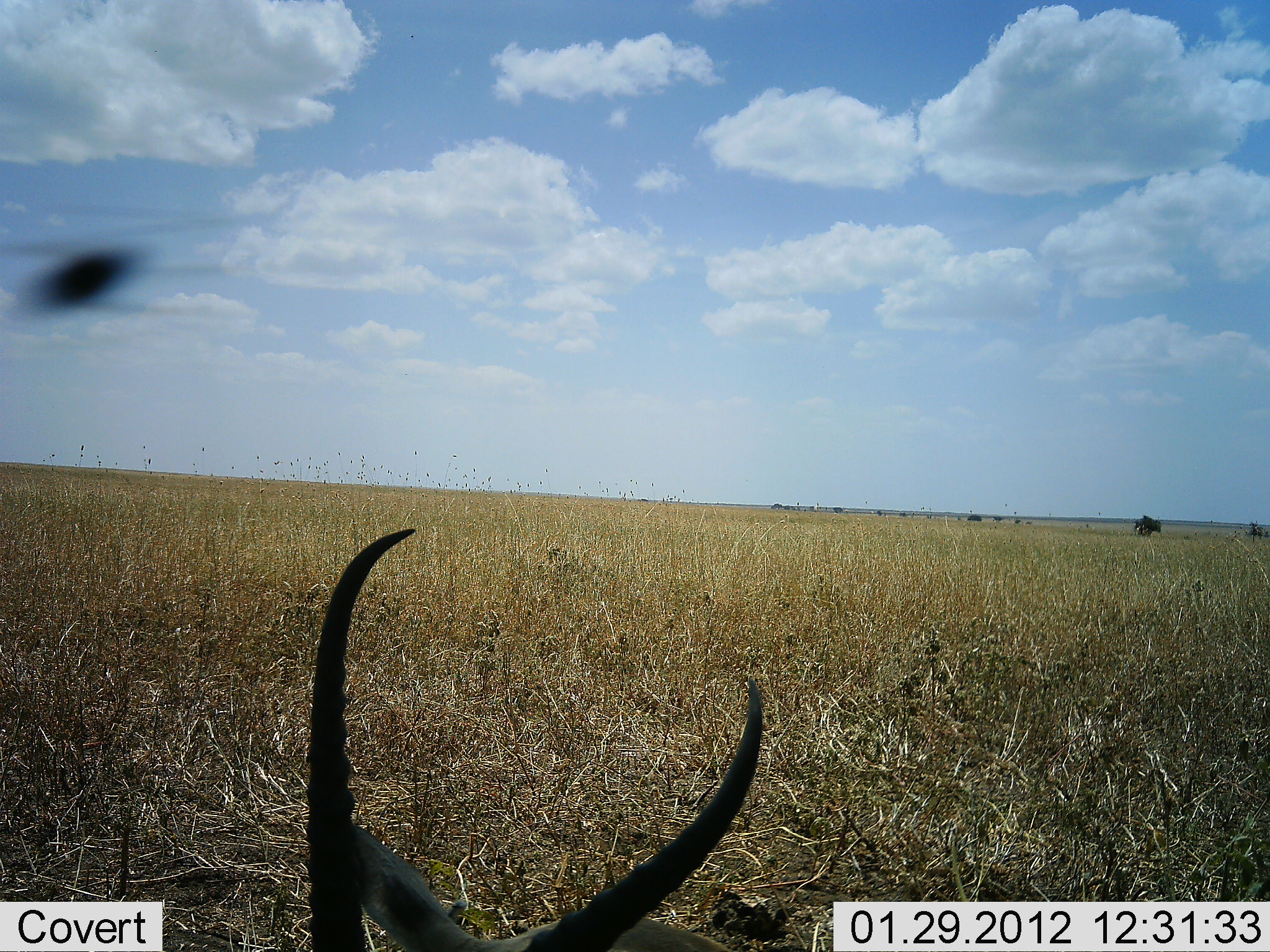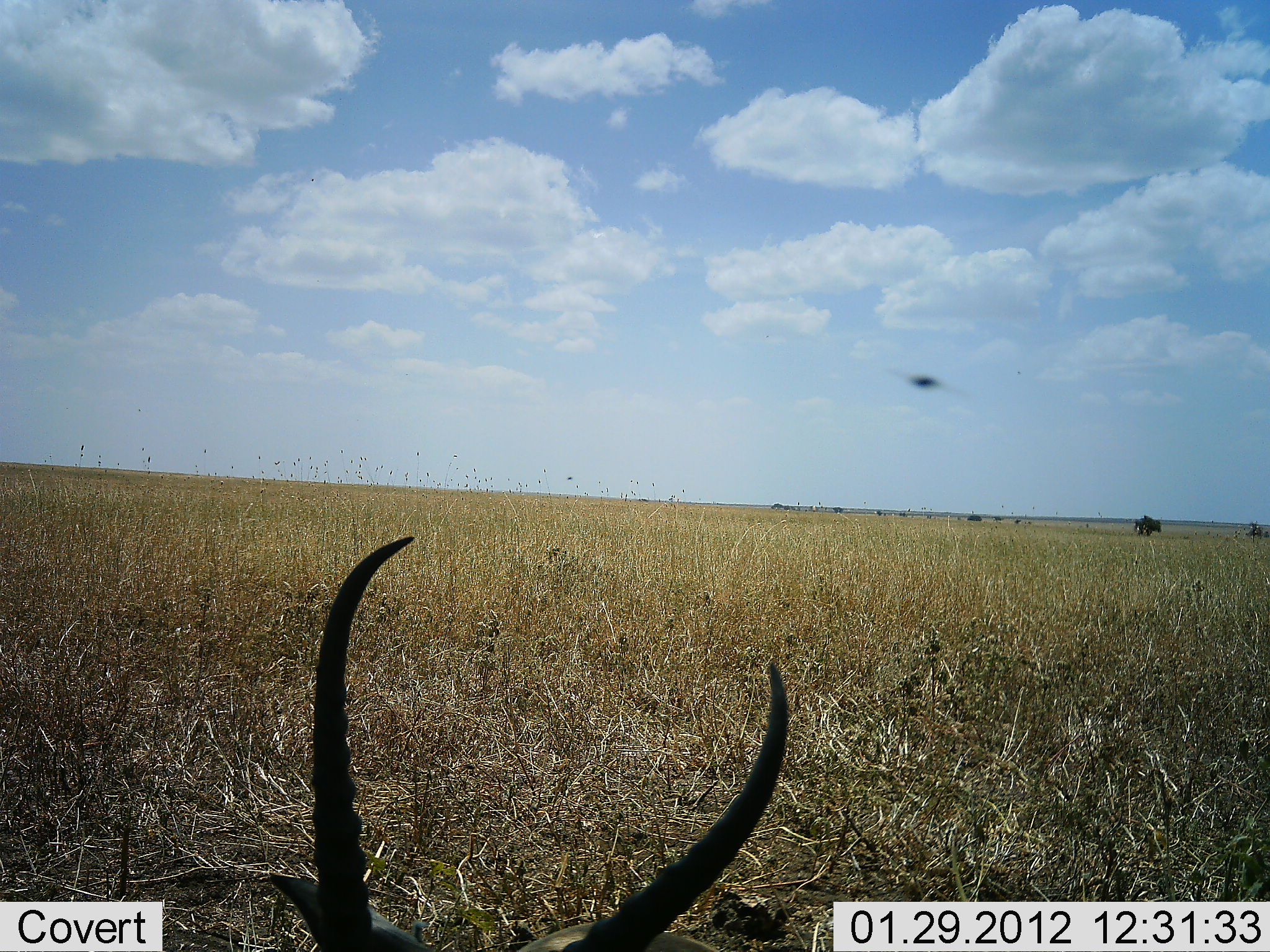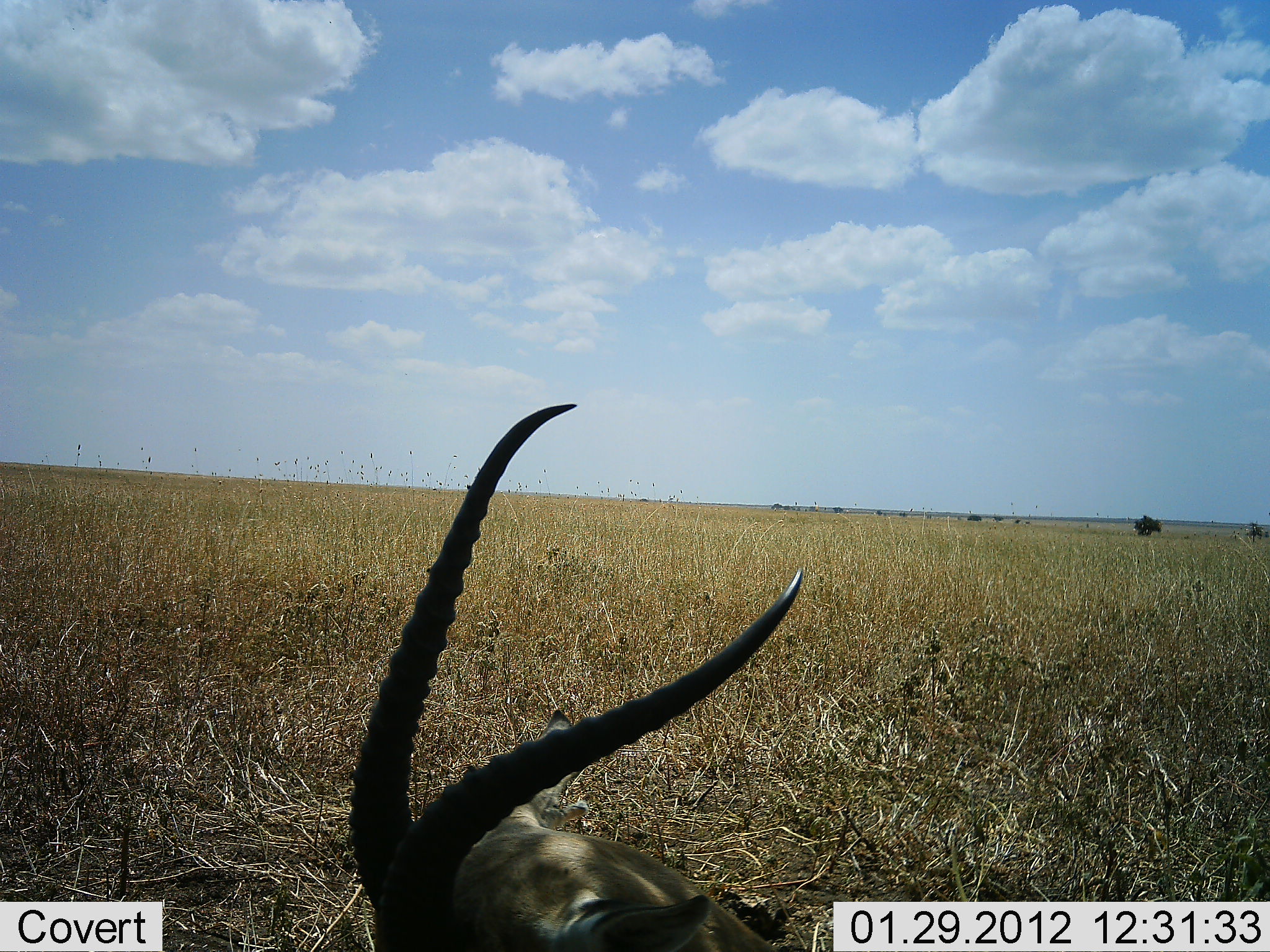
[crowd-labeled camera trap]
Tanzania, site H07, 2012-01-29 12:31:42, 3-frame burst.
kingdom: Animalia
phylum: Chordata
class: Mammalia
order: Artiodactyla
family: Bovidae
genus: Nanger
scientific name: Nanger granti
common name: grant's gazelle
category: gazellegrants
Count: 1.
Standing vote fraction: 25%.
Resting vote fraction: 75%.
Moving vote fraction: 0%.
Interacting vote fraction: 0%.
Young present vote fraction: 0%.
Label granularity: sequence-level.